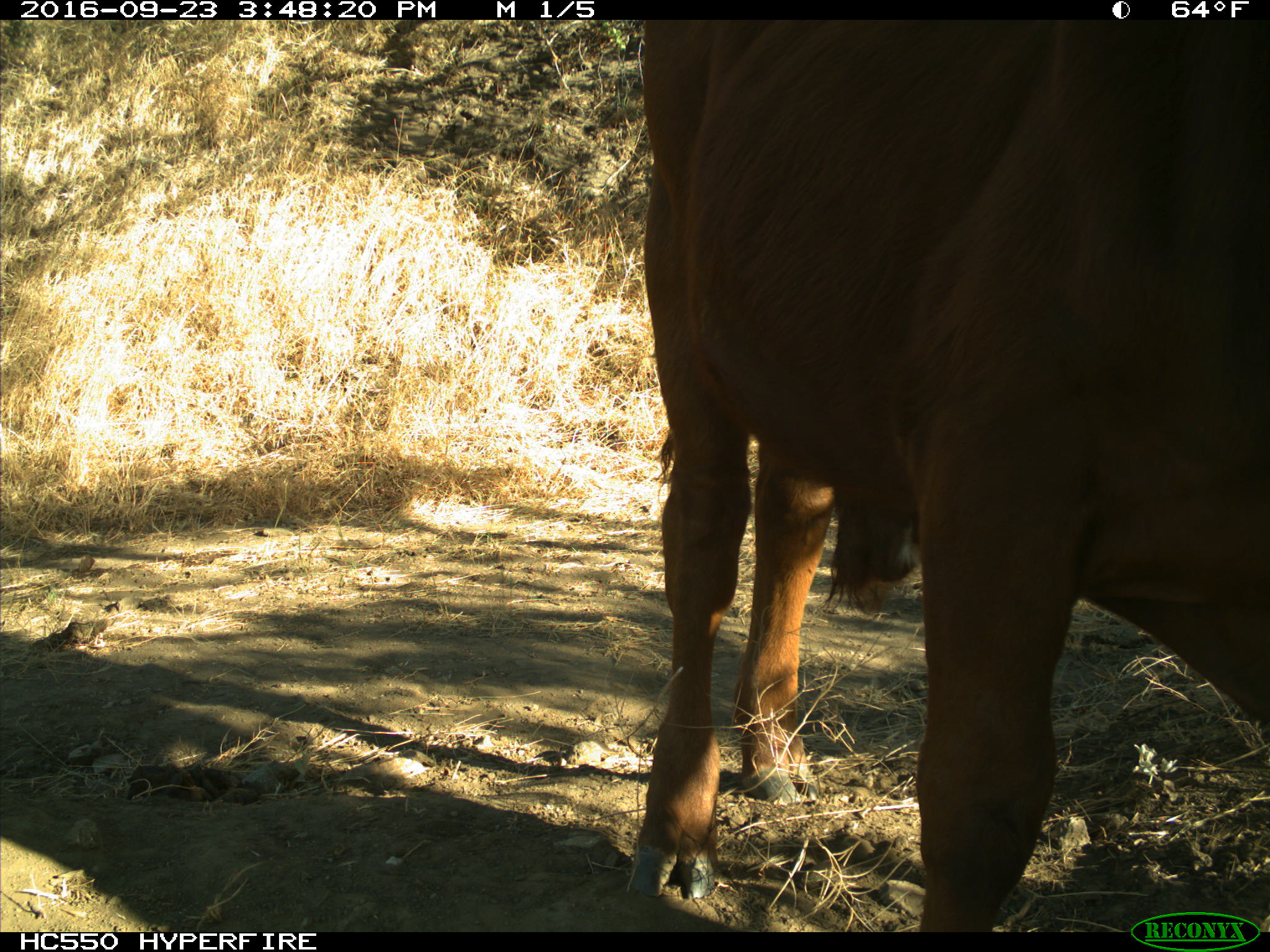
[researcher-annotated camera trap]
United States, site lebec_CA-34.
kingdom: Animalia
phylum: Chordata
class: Mammalia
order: Artiodactyla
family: Bovidae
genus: Bos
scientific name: Bos taurus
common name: domestic cow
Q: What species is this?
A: Bos taurus (domestic cow).